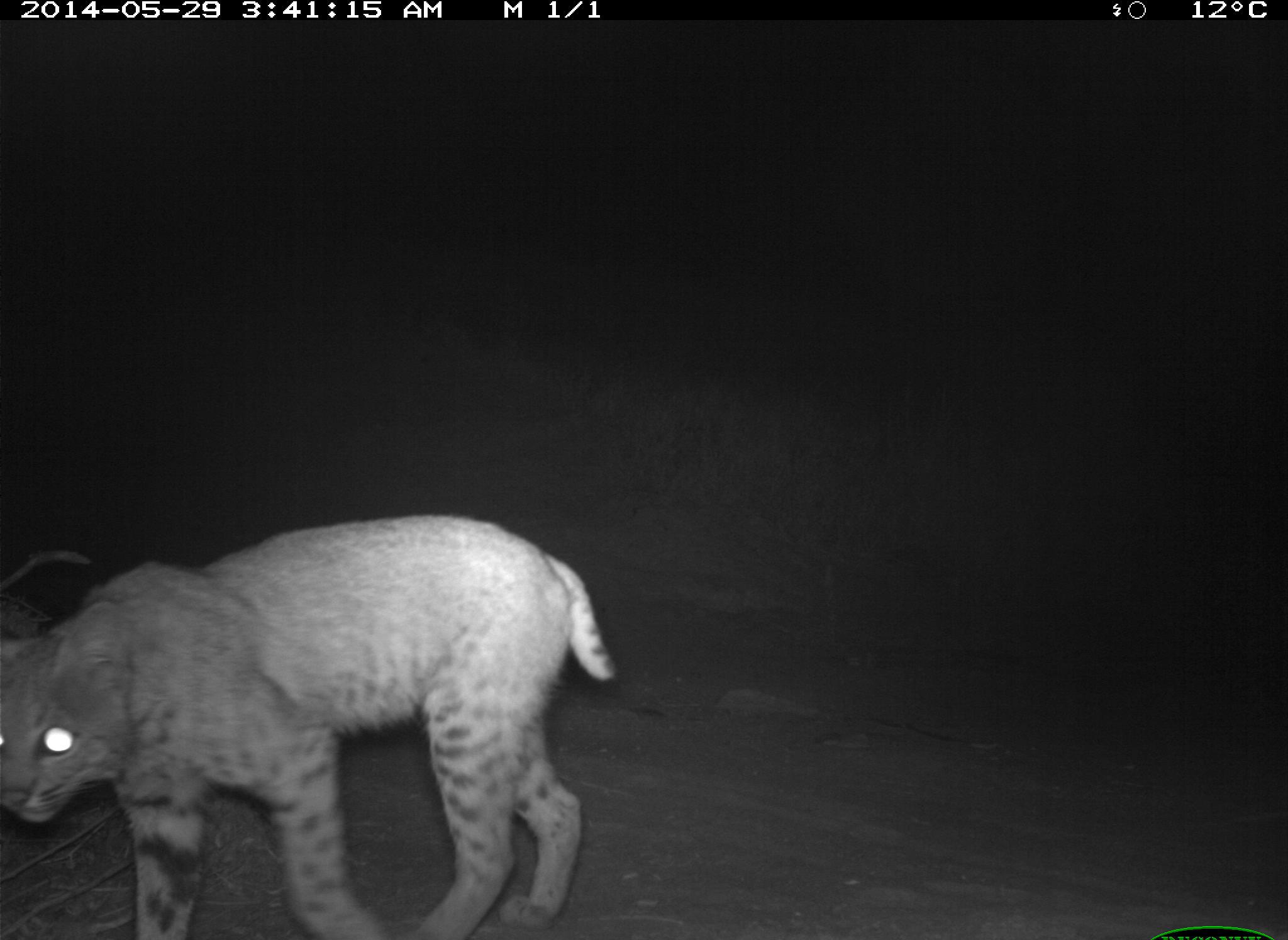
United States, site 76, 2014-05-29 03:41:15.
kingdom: Animalia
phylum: Chordata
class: Mammalia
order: Carnivora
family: Felidae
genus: Lynx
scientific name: Lynx rufus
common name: bobcat